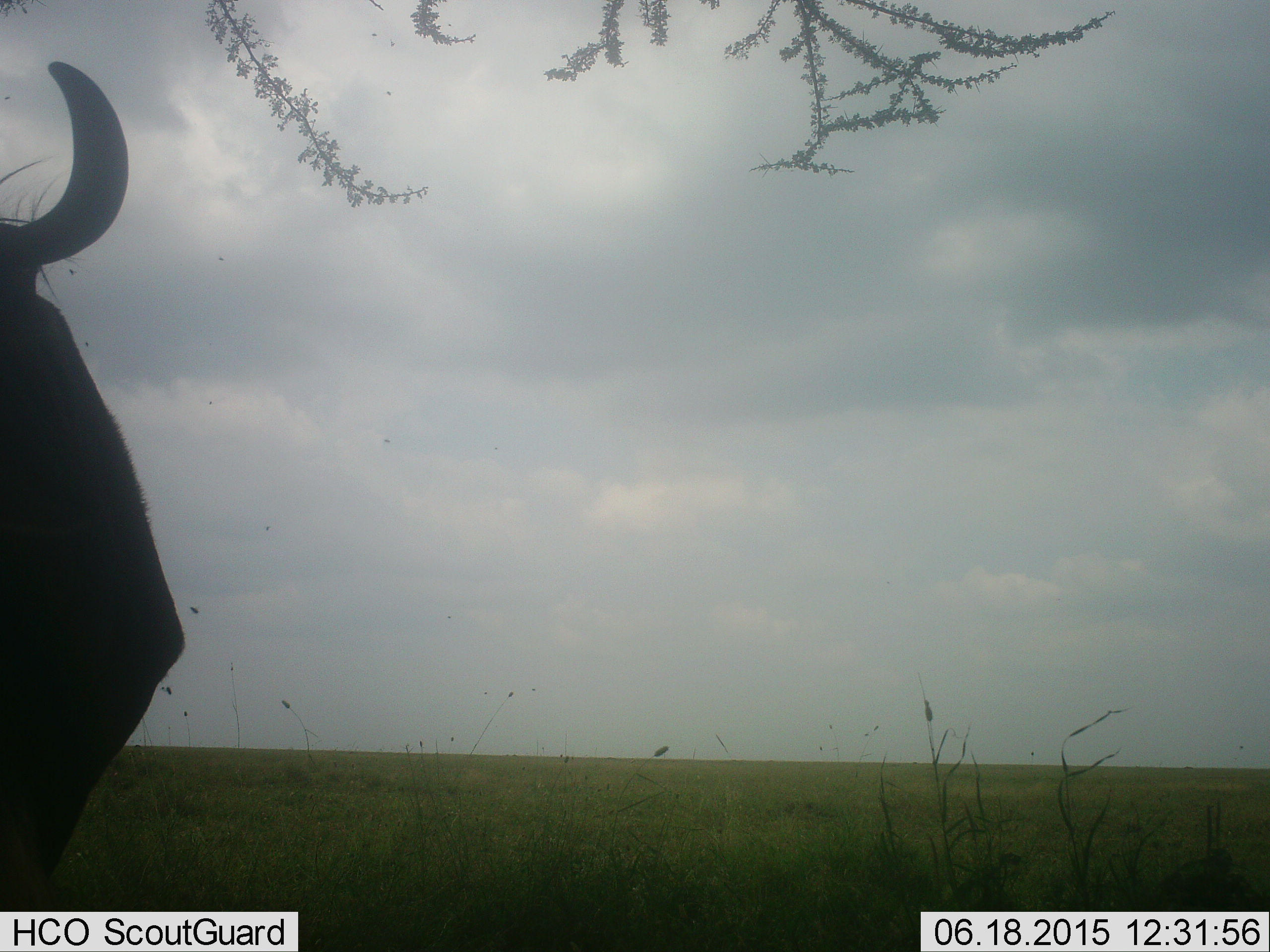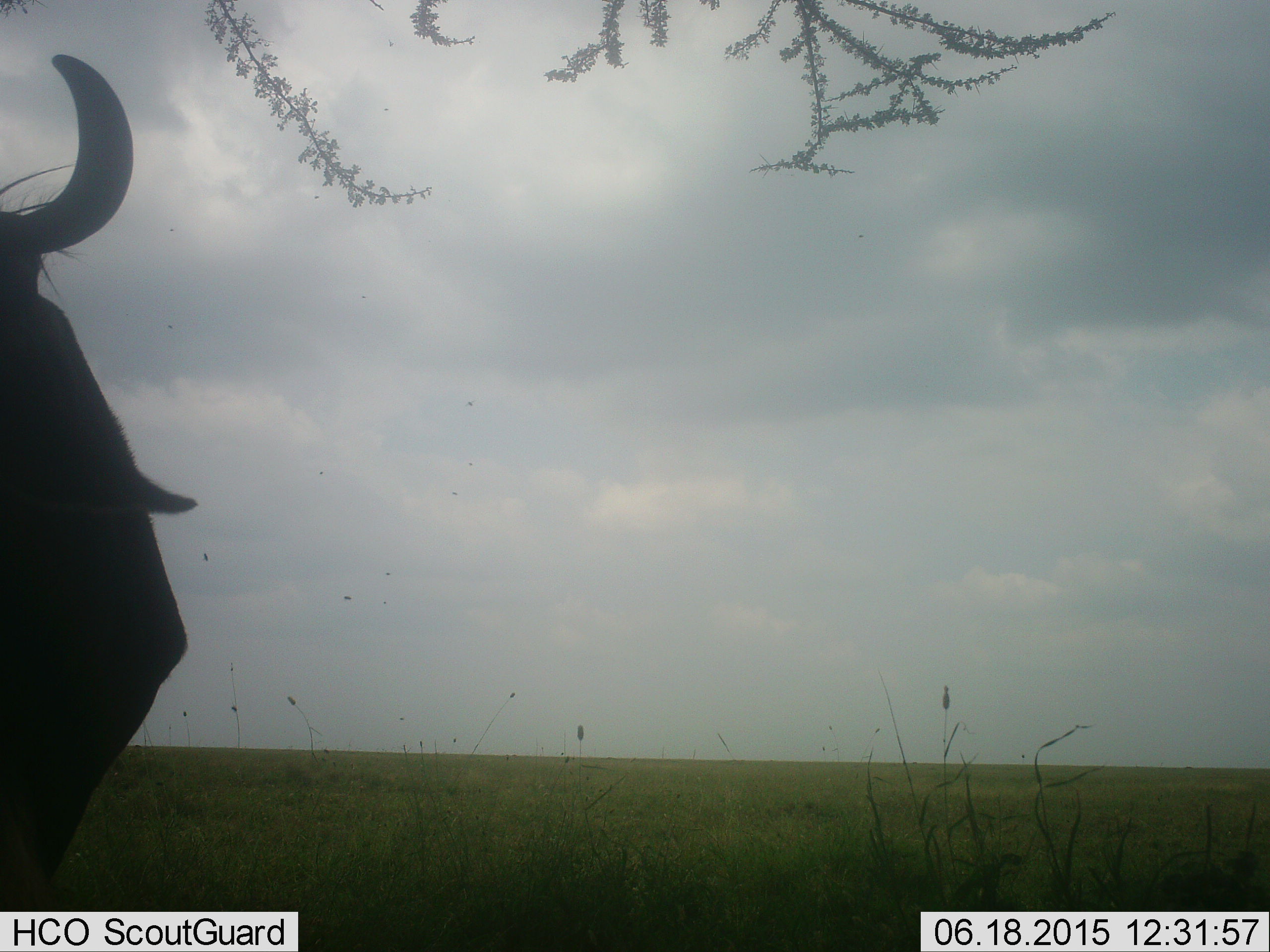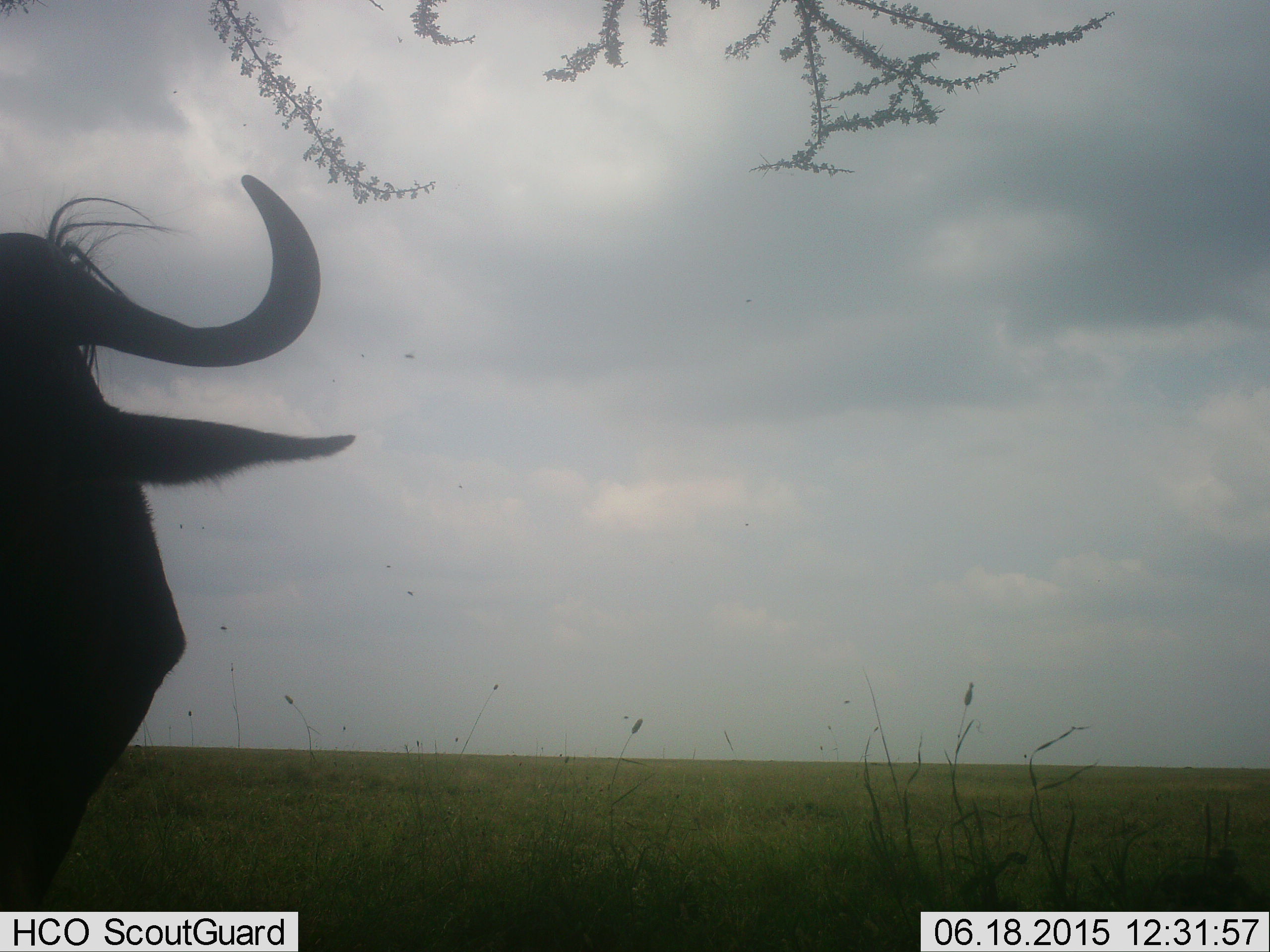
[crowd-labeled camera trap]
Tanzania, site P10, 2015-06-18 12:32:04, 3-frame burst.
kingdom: Animalia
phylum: Chordata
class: Mammalia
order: Artiodactyla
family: Bovidae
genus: Connochaetes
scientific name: Connochaetes taurinus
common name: blue wildebeest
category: wildebeest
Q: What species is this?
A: Wildebeest (blue wildebeest) (Connochaetes taurinus).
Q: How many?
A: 1.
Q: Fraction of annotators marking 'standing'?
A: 100%.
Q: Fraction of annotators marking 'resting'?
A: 0%.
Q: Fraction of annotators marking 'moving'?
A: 0%.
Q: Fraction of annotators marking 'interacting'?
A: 8%.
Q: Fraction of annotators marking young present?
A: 0%.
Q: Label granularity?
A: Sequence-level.